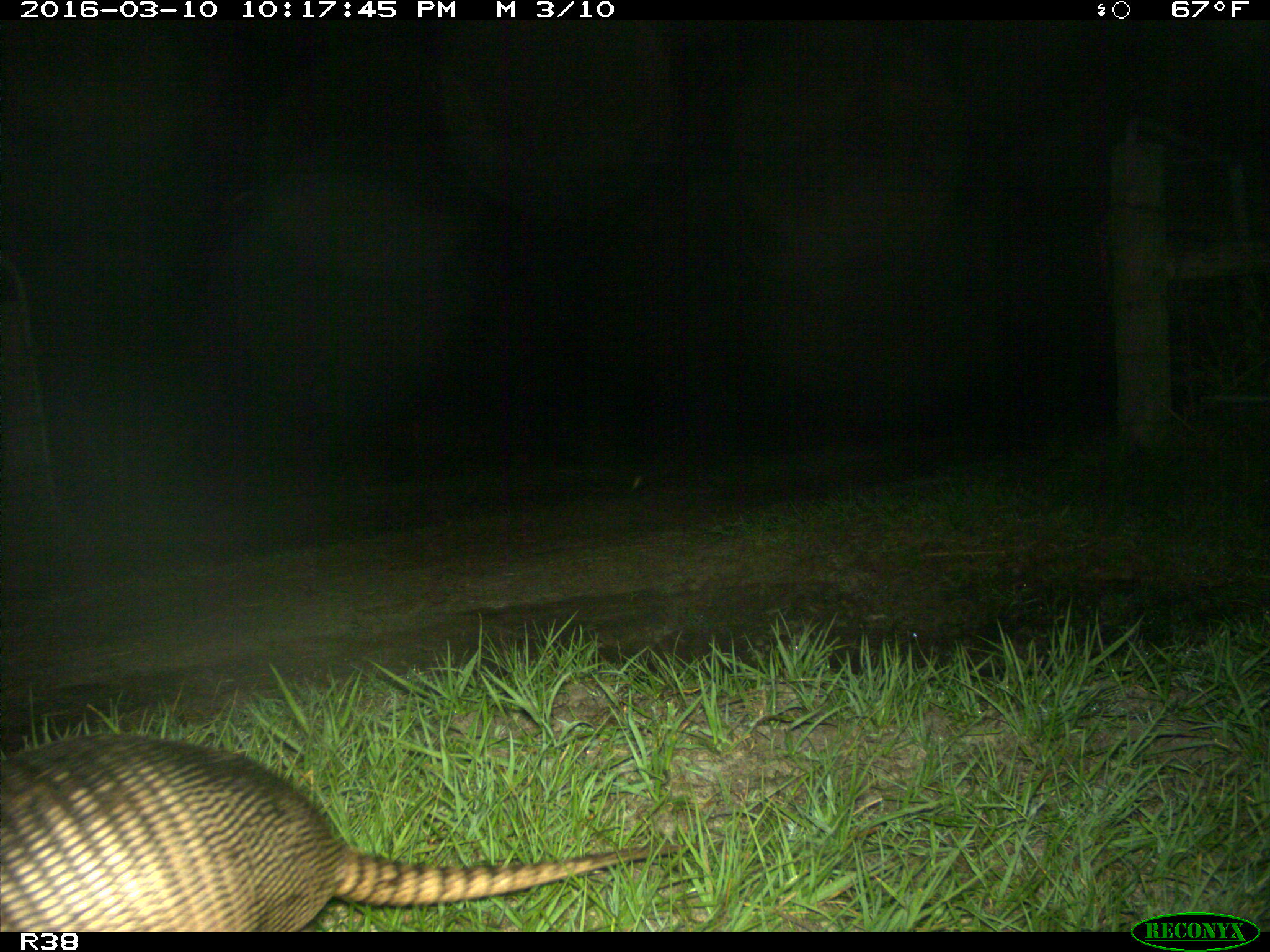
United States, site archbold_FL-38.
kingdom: Animalia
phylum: Chordata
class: Mammalia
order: Cingulata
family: Dasypodidae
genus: Dasypus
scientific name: Dasypus novemcinctus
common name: nine-banded armadillo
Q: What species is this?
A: Dasypus novemcinctus (nine-banded armadillo).